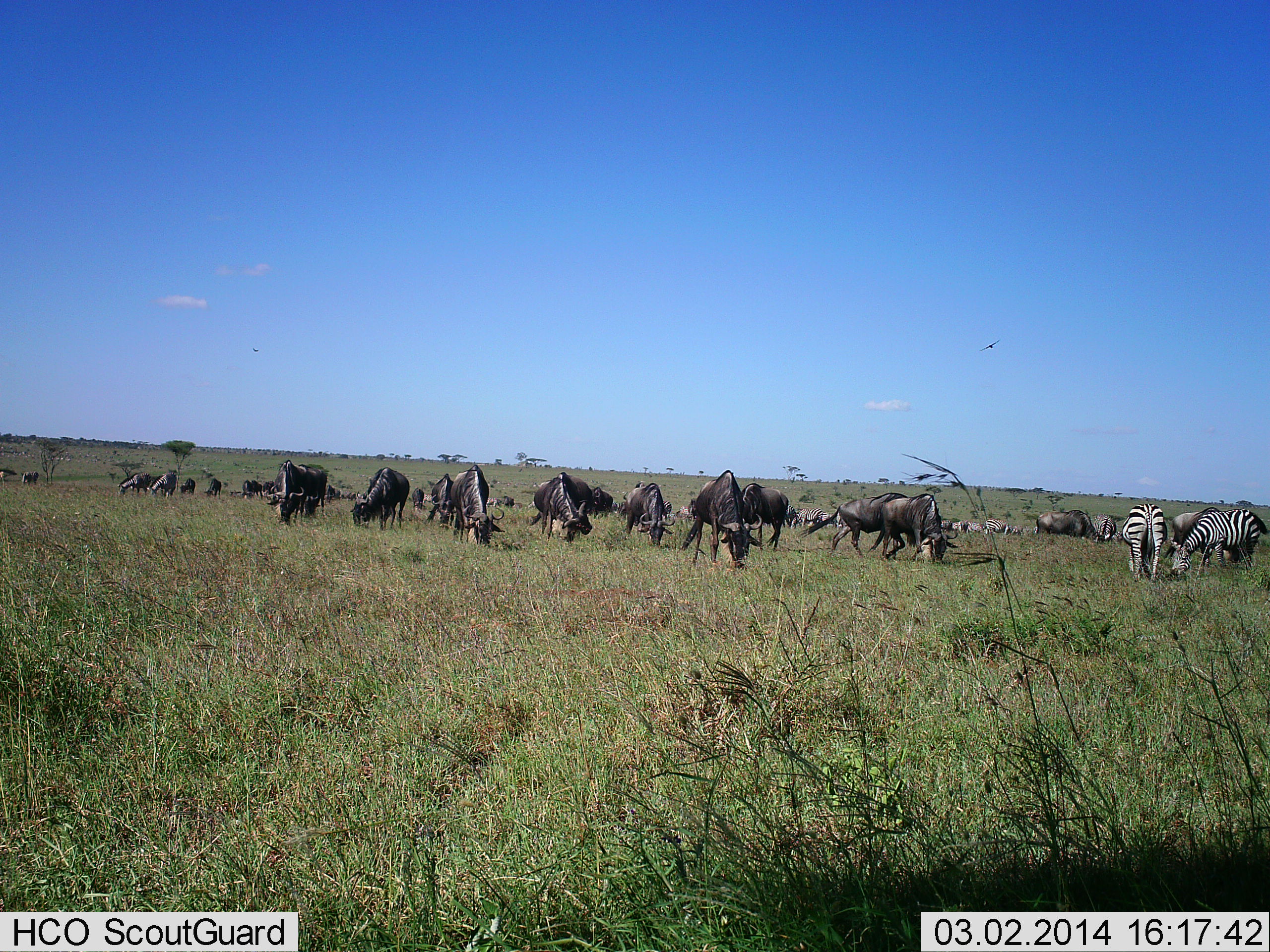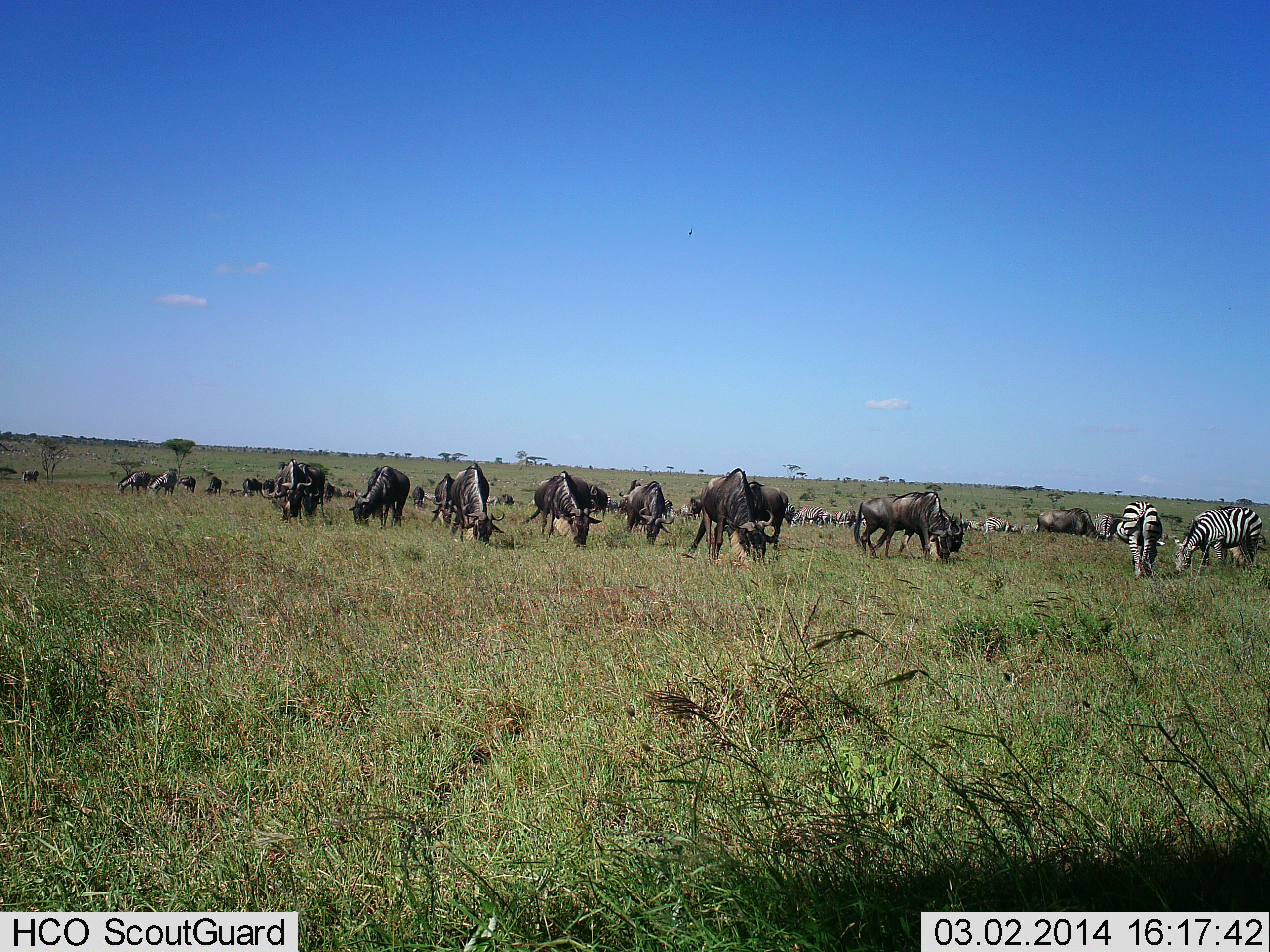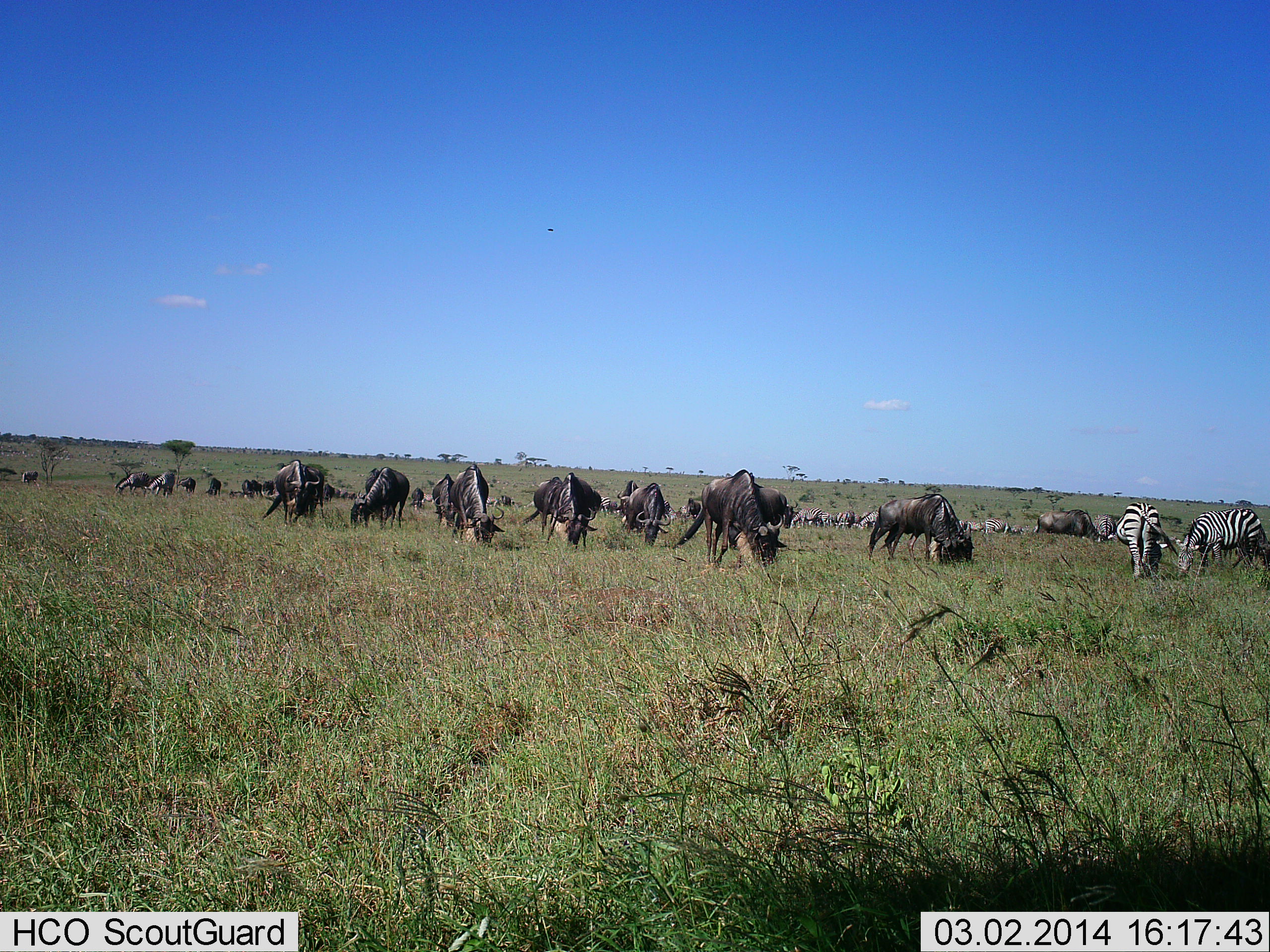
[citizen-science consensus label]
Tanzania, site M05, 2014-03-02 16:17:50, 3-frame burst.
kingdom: Animalia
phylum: Chordata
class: Mammalia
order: Artiodactyla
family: Bovidae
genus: Connochaetes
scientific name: Connochaetes taurinus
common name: blue wildebeest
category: wildebeest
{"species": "wildebeest (blue wildebeest) (Connochaetes taurinus)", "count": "11-50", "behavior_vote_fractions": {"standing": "50%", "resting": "20%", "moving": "20%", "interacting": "0%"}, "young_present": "0%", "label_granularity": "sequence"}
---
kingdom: Animalia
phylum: Chordata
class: Mammalia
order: Perissodactyla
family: Equidae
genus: Equus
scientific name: Equus quagga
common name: plains zebra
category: zebra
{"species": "zebra (plains zebra) (Equus quagga)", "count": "2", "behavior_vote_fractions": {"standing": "40%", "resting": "10%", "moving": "10%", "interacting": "0%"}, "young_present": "0%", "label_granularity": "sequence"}